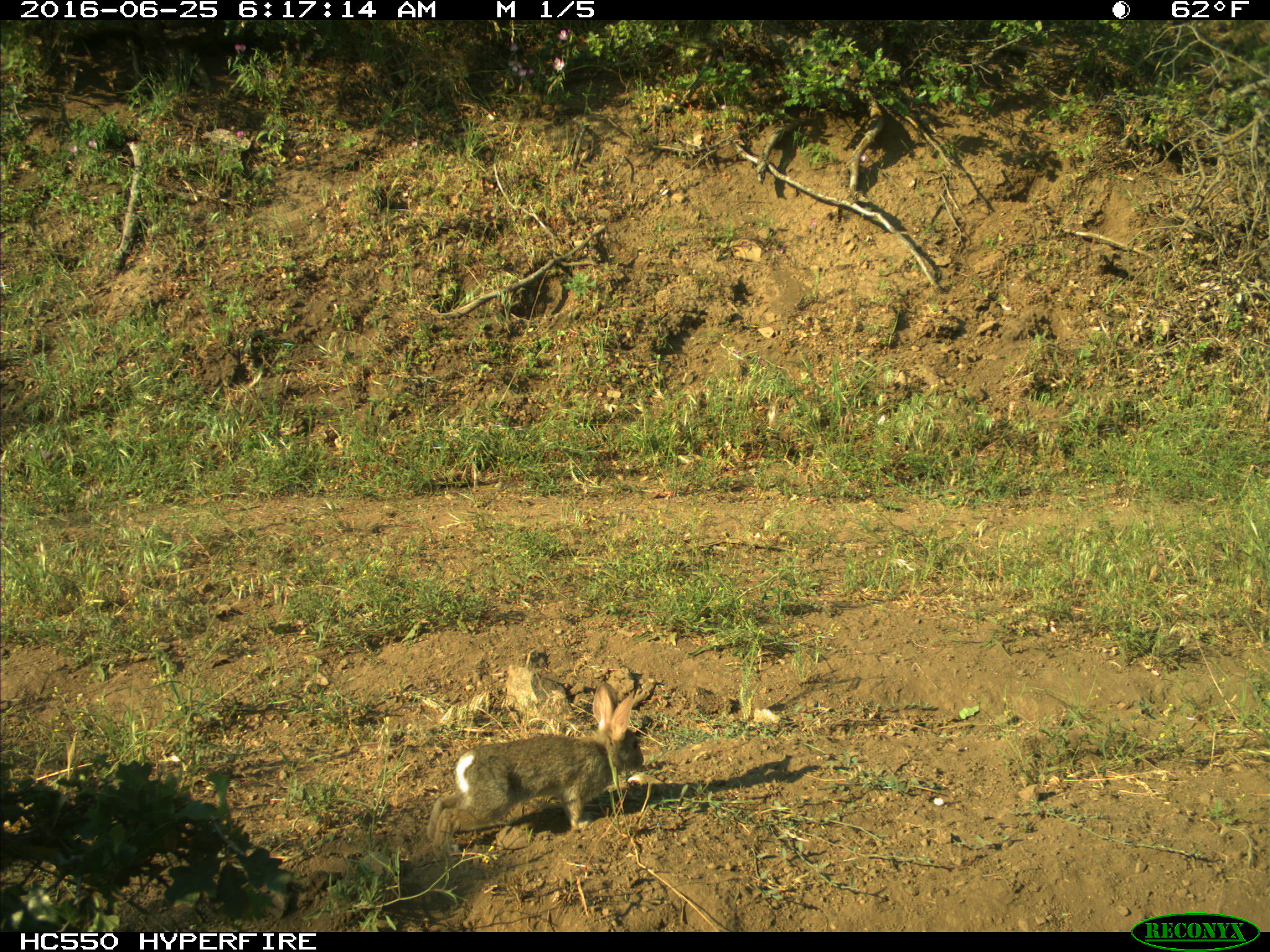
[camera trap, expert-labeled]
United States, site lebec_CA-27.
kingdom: Animalia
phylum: Chordata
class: Mammalia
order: Lagomorpha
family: Leporidae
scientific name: Leporidae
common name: rabbits and hares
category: unidentified rabbit